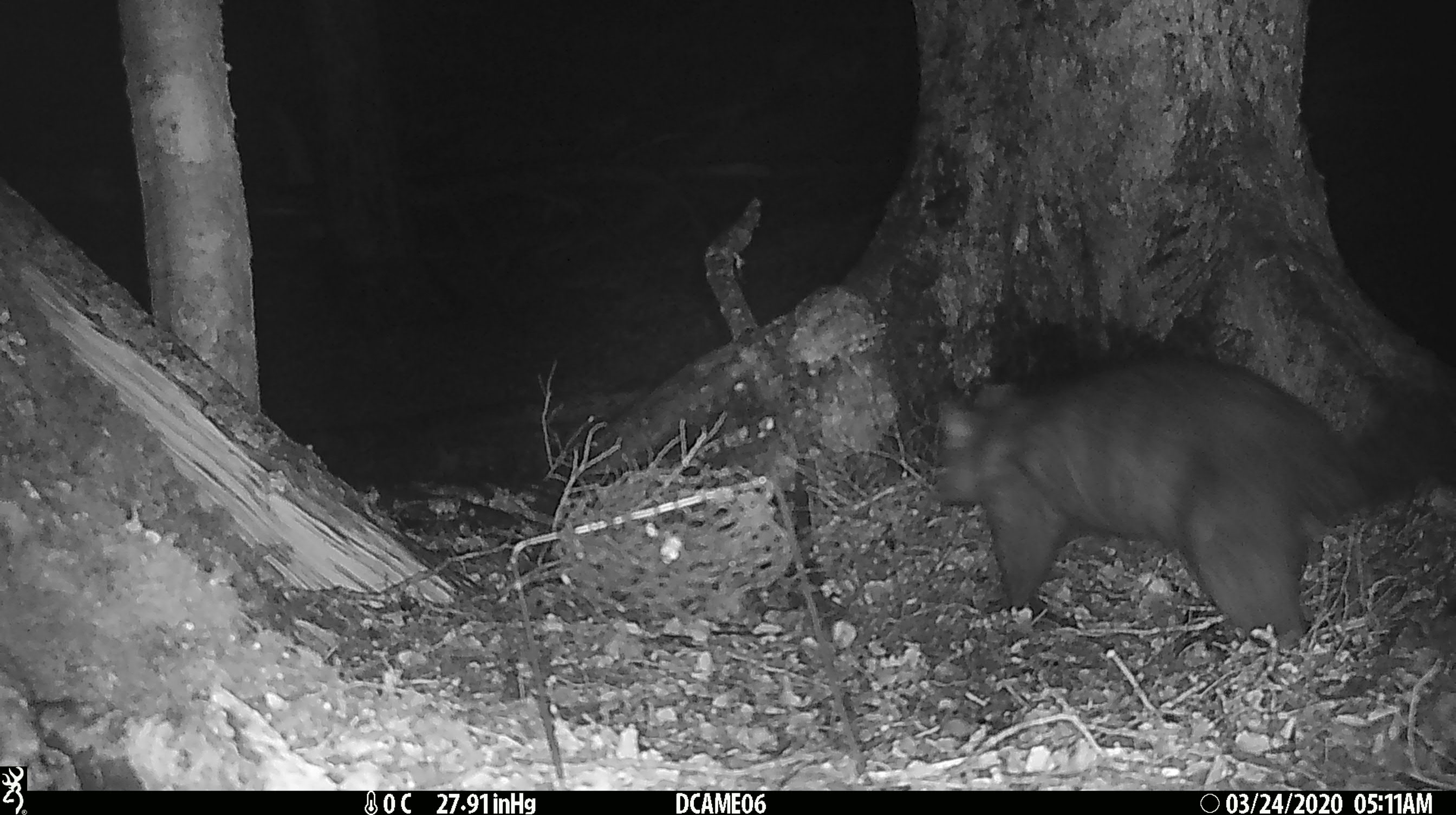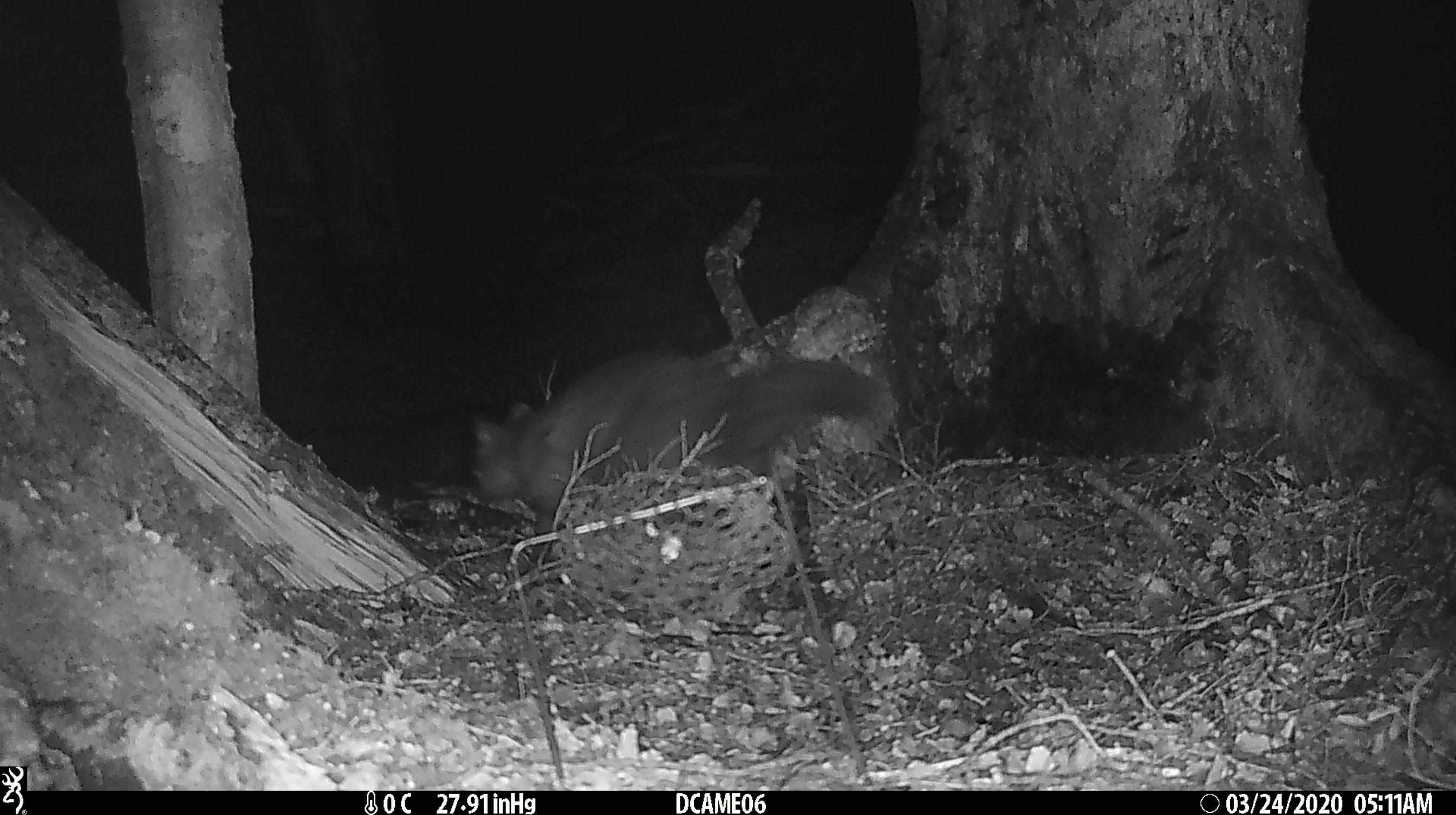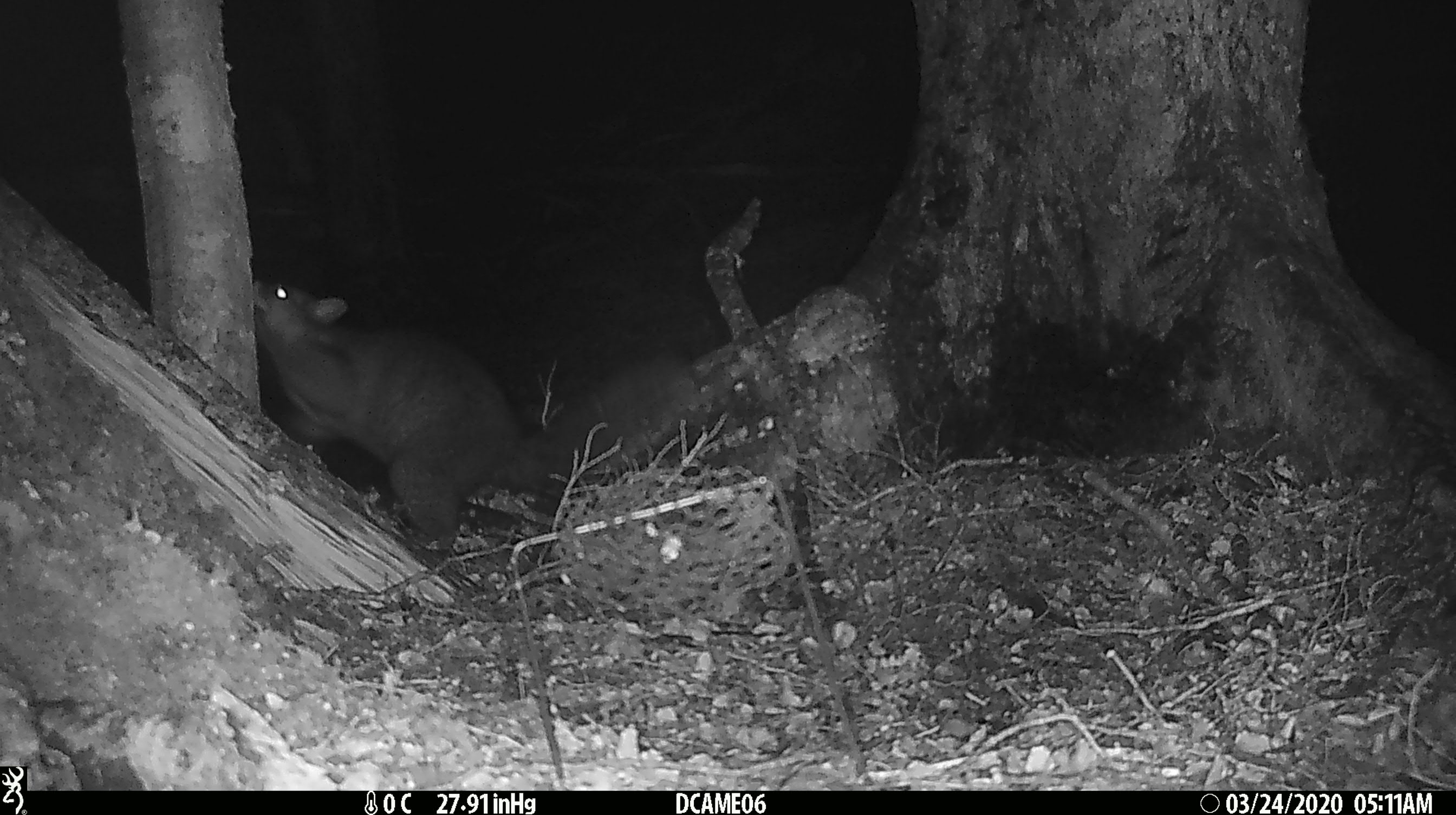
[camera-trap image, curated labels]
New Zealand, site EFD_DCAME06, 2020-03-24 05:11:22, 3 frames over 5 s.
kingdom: Animalia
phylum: Chordata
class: Mammalia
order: Diprotodontia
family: Phalangeridae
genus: Trichosurus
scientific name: Trichosurus vulpecula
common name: common brushtail possum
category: possum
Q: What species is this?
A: Possum (common brushtail possum) (Trichosurus vulpecula).